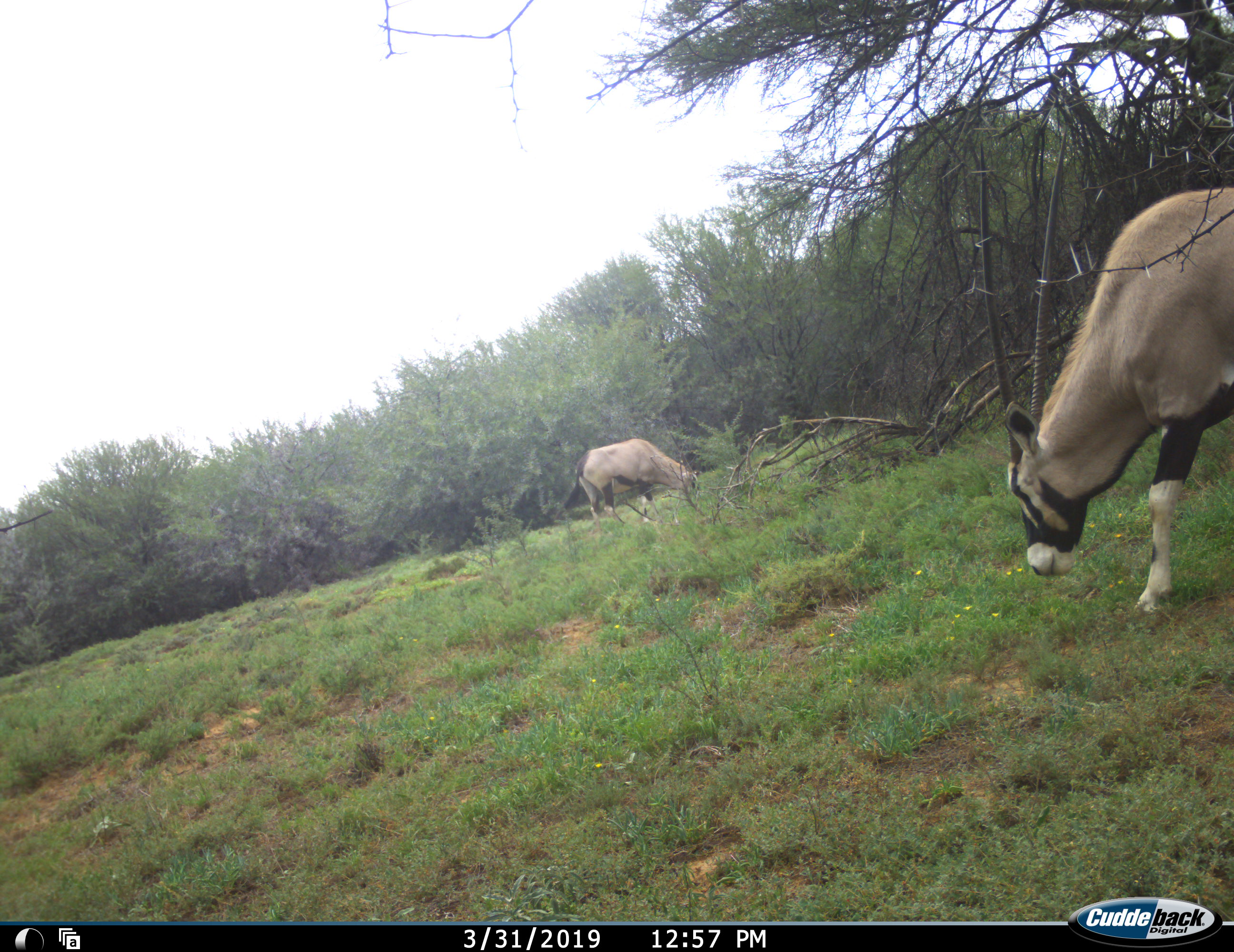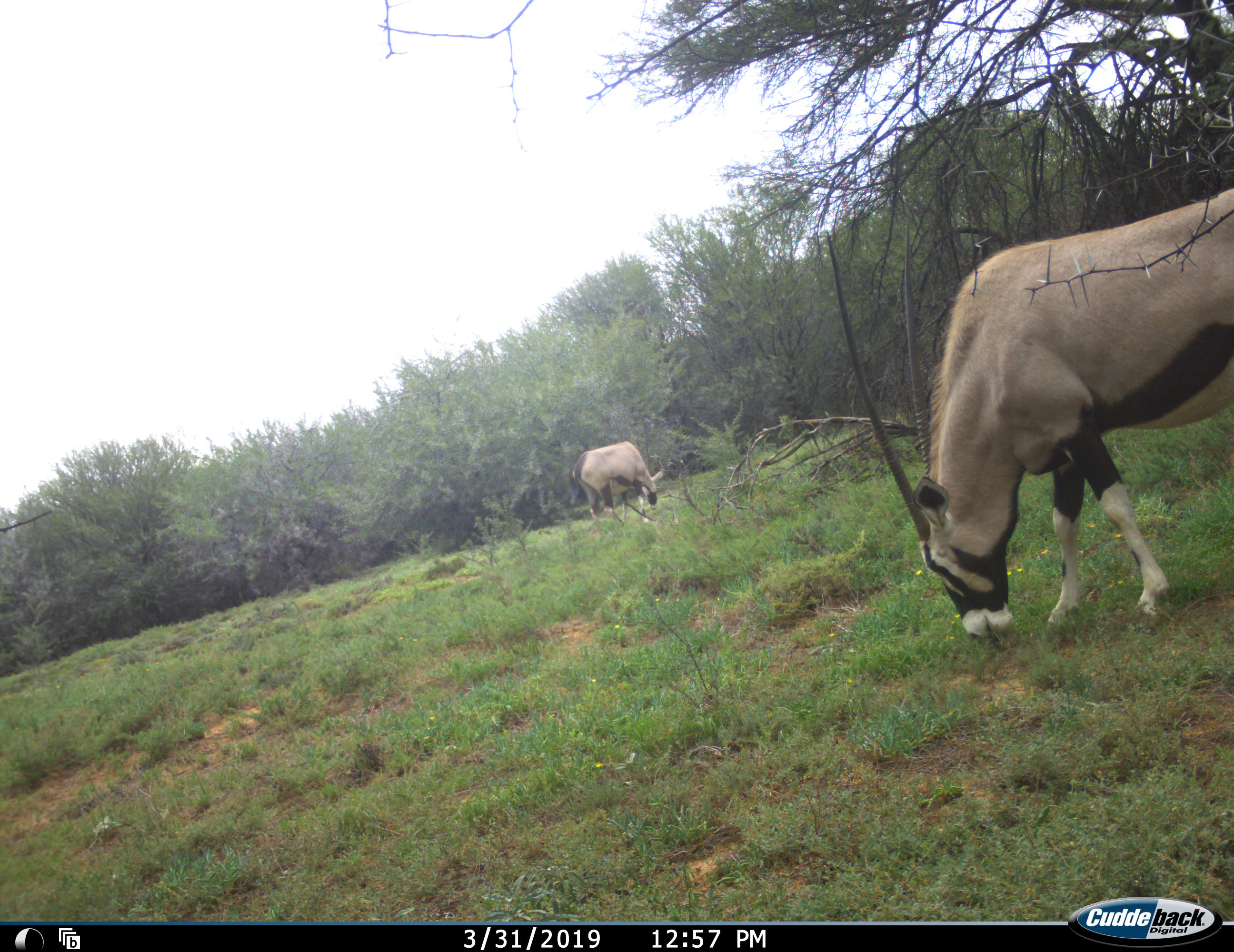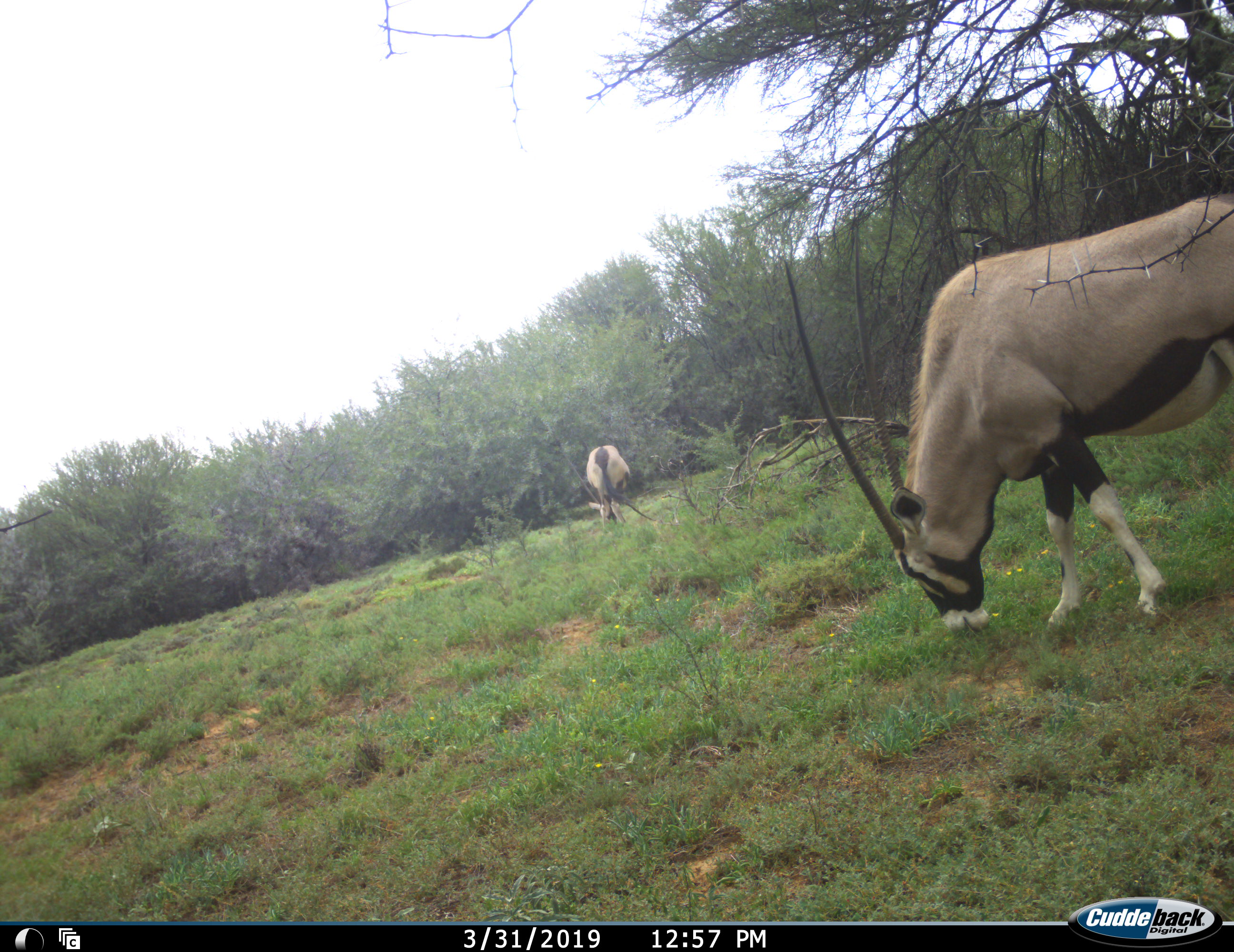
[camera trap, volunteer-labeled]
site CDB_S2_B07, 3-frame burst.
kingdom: Animalia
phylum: Chordata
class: Mammalia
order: Artiodactyla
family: Bovidae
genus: Oryx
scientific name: Oryx gazella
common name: gemsbok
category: oryx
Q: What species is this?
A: Oryx (gemsbok) (Oryx gazella).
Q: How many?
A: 2.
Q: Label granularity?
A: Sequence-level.